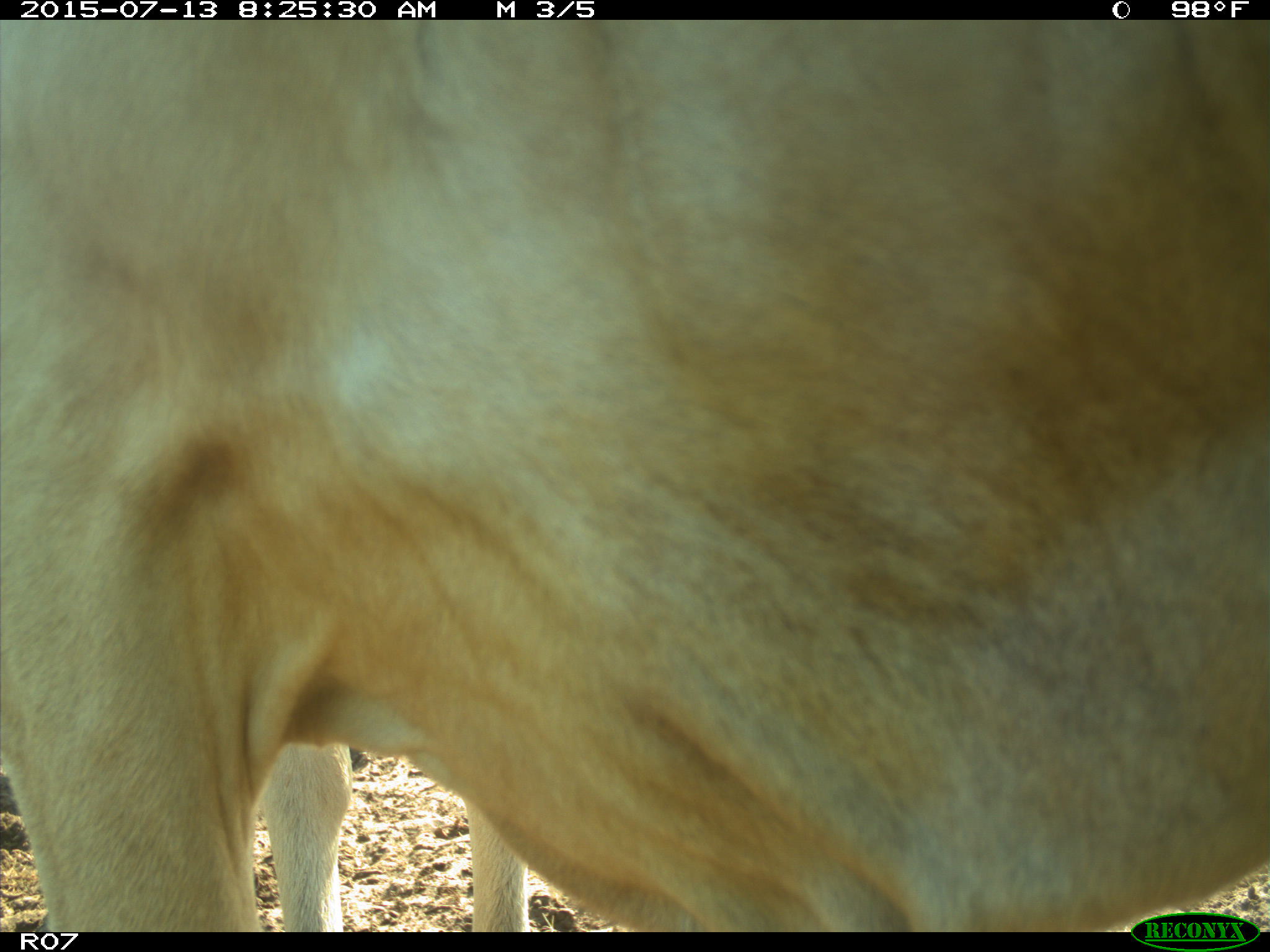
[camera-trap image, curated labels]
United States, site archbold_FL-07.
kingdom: Animalia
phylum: Chordata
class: Mammalia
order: Artiodactyla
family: Bovidae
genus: Bos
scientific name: Bos taurus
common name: domestic cow